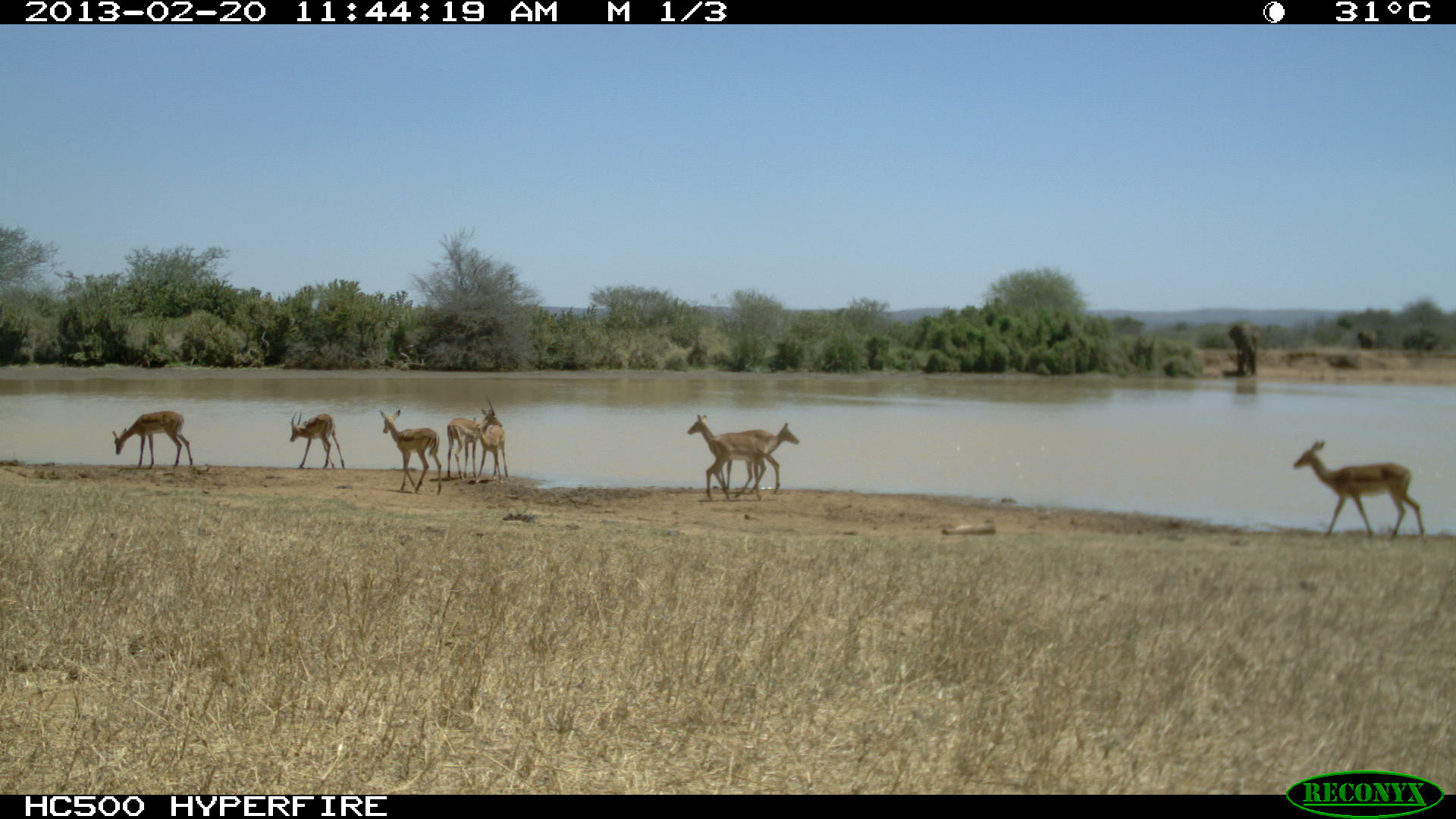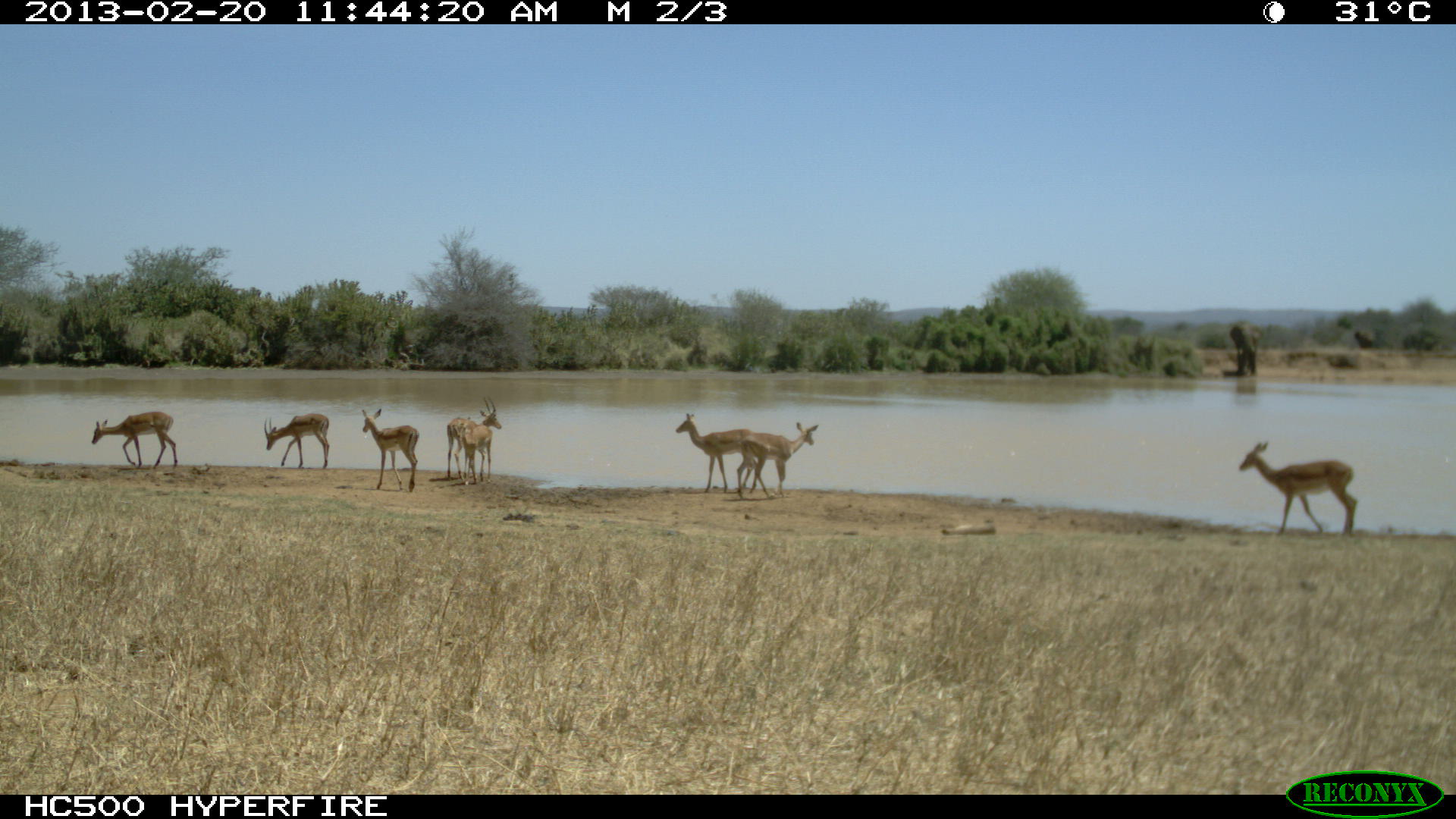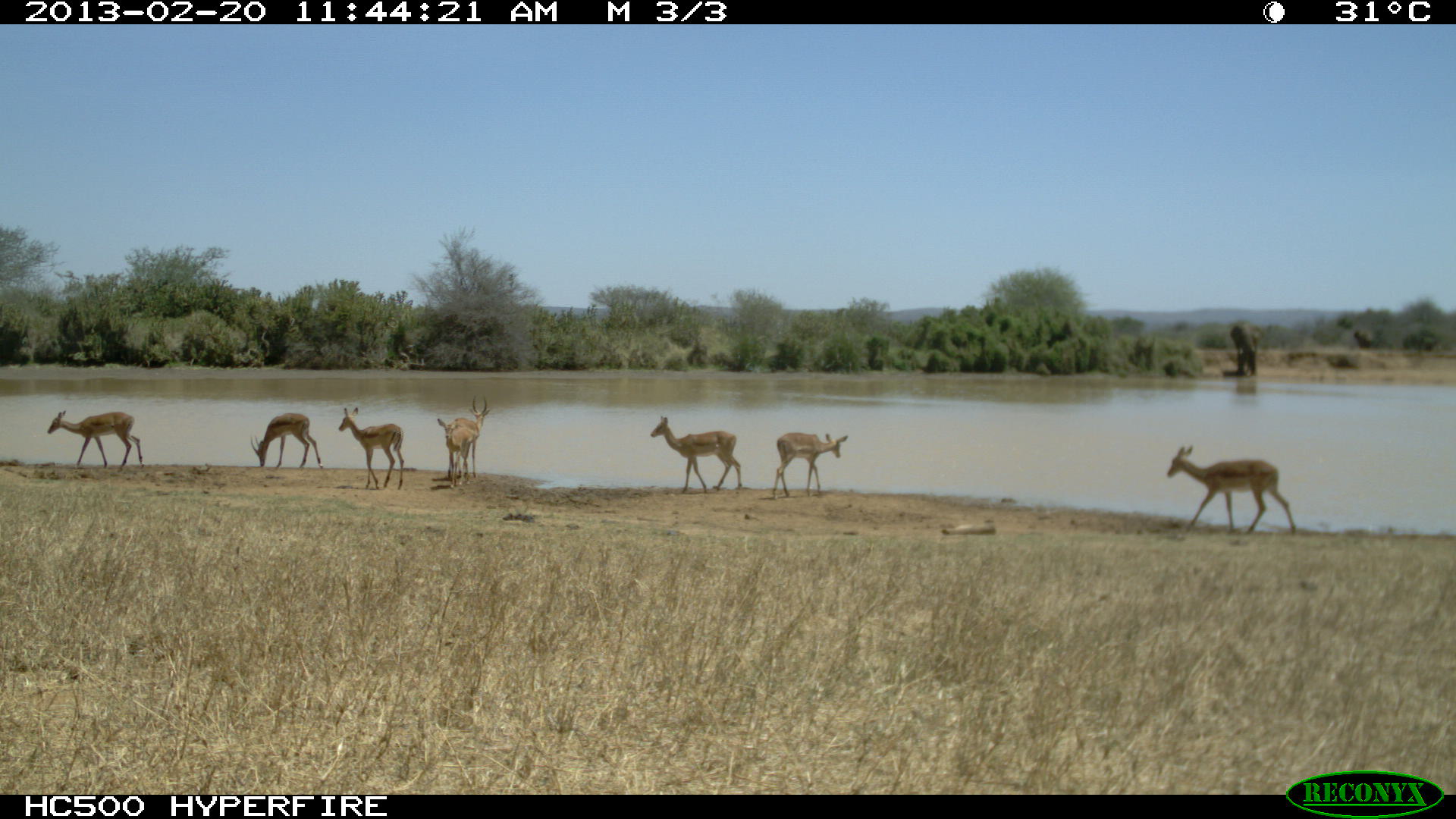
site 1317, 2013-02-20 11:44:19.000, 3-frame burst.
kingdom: Animalia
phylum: Chordata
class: Mammalia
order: Artiodactyla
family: Bovidae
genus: Aepyceros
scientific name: Aepyceros melampus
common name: impala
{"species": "Aepyceros melampus (impala)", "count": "7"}